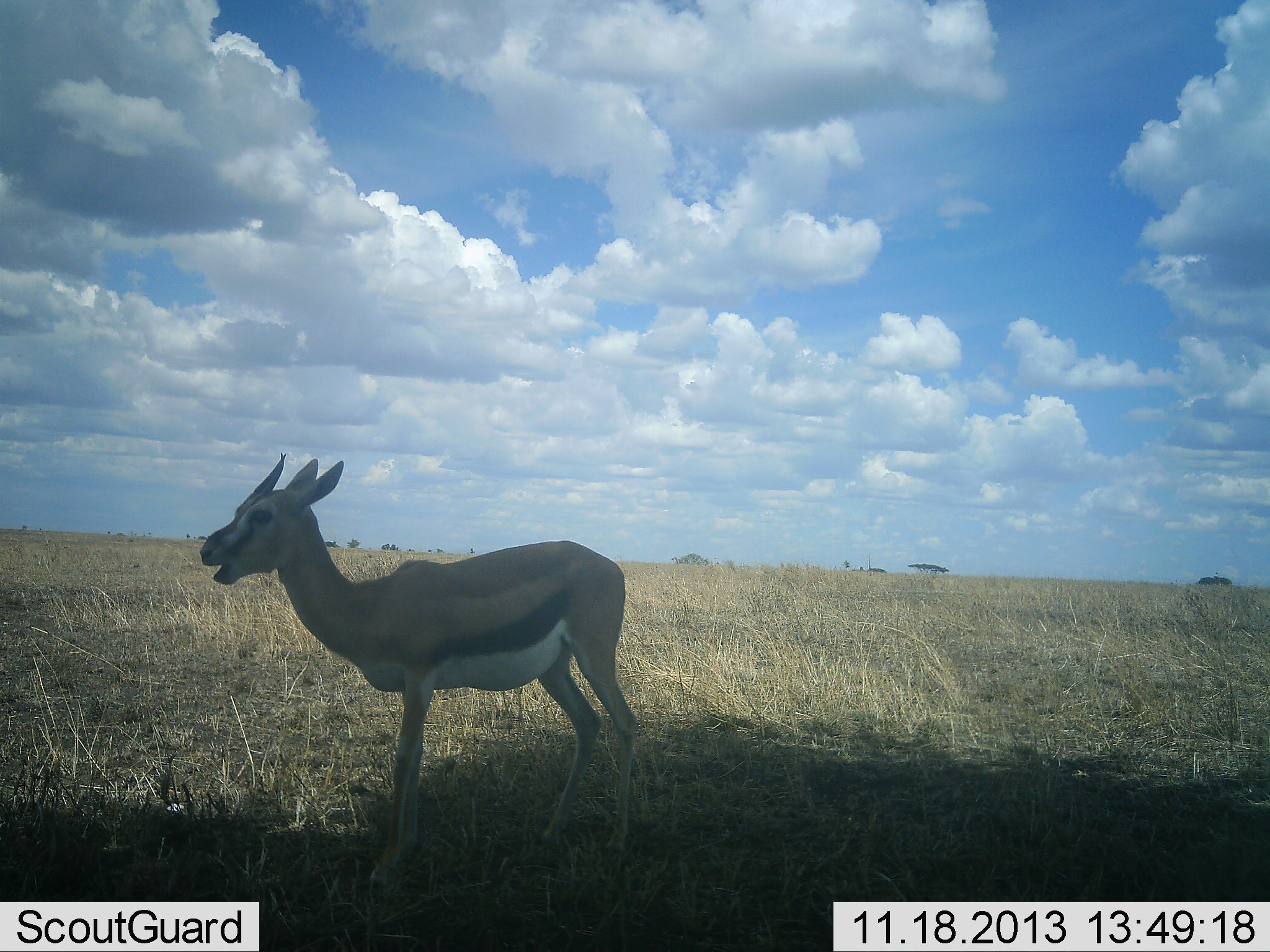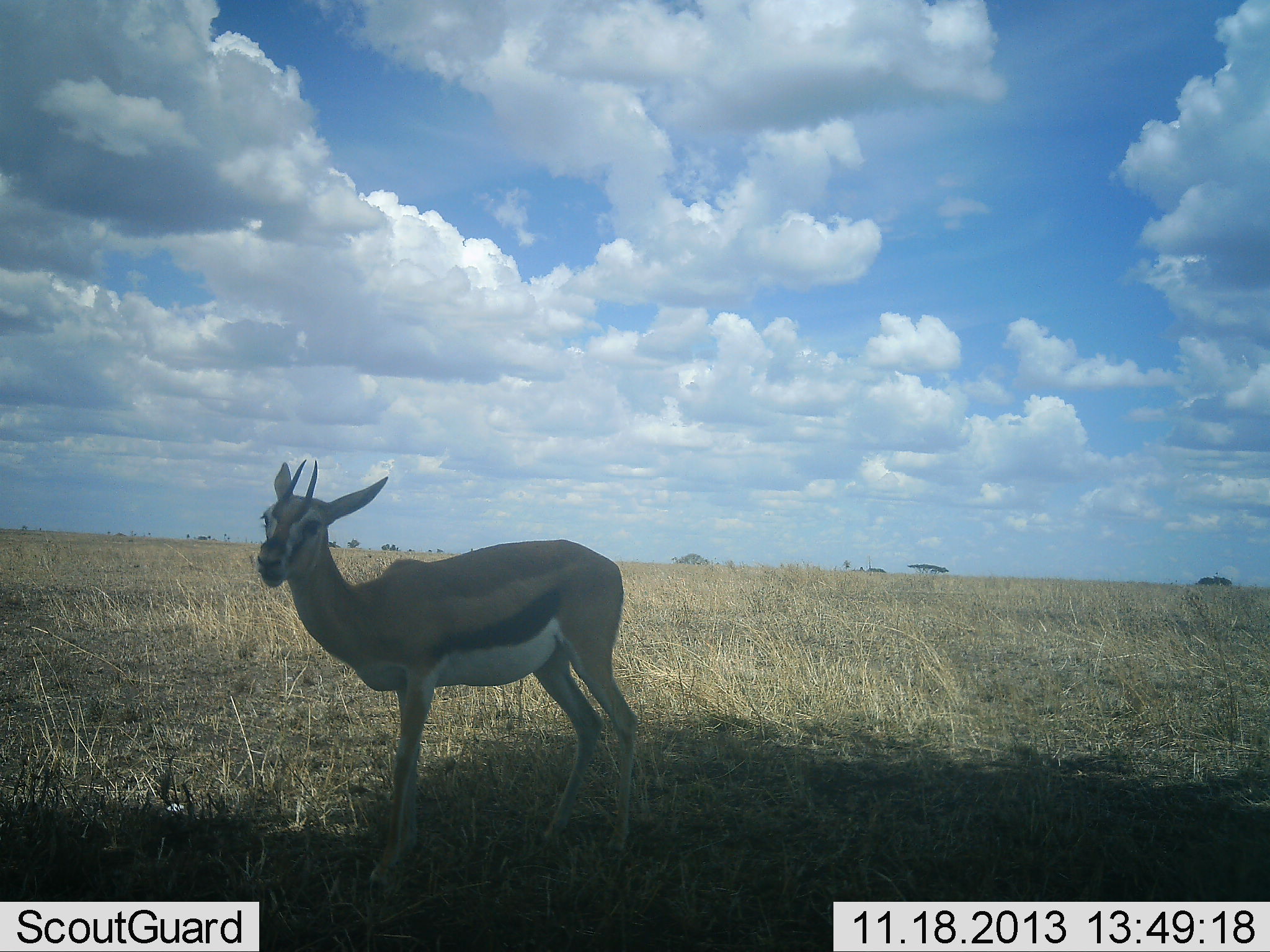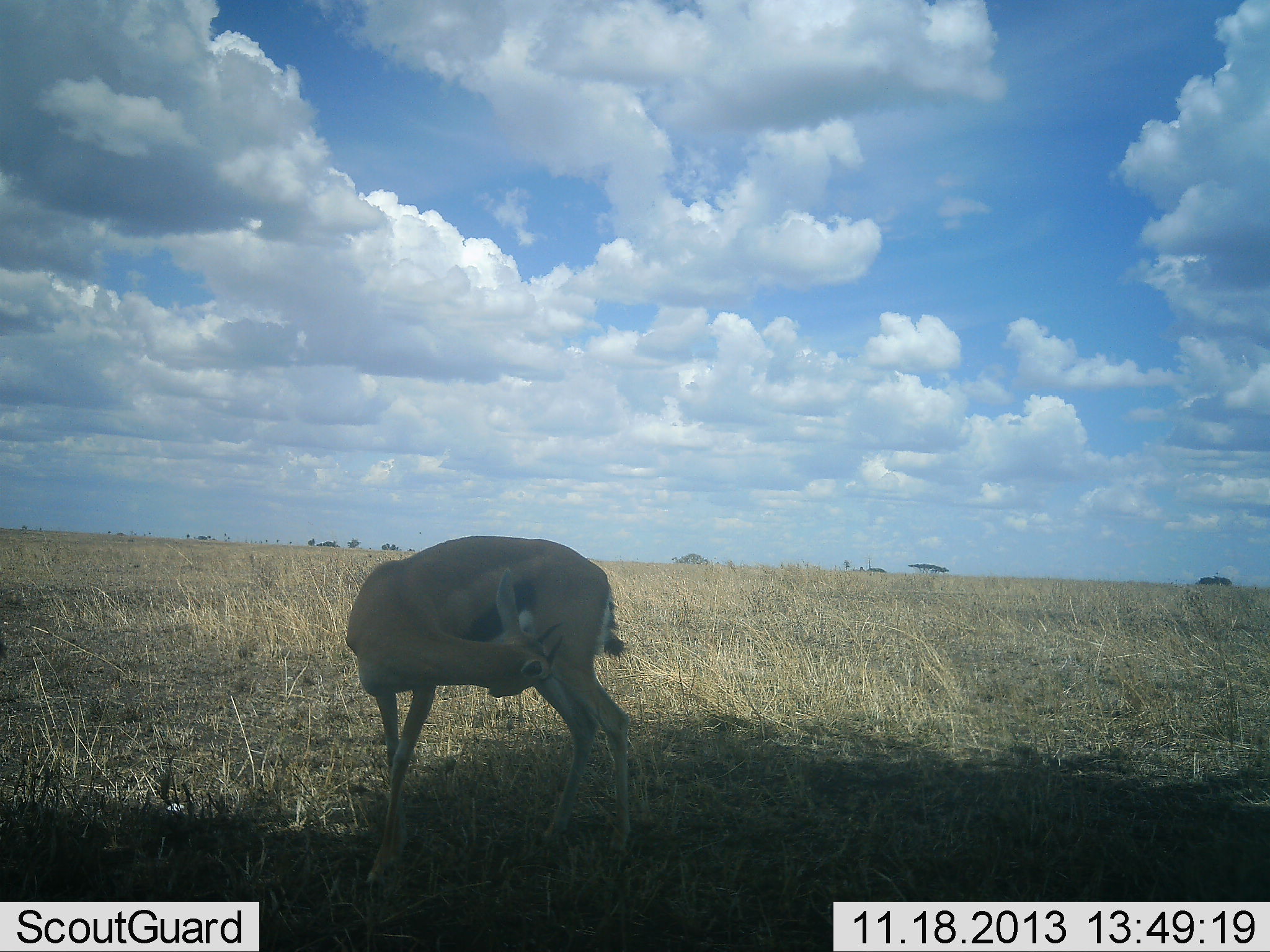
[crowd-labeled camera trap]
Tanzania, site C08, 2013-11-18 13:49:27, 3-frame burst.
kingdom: Animalia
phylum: Chordata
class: Mammalia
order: Artiodactyla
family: Bovidae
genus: Eudorcas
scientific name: Eudorcas thomsonii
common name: thomson's gazelle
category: gazellethomsons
Gazellethomsons (thomson's gazelle) (Eudorcas thomsonii), count 1. Behavior (volunteer vote fractions): standing 90%, resting 0%, moving 10%, interacting 0%. Young present (vote fraction): 0%. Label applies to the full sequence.